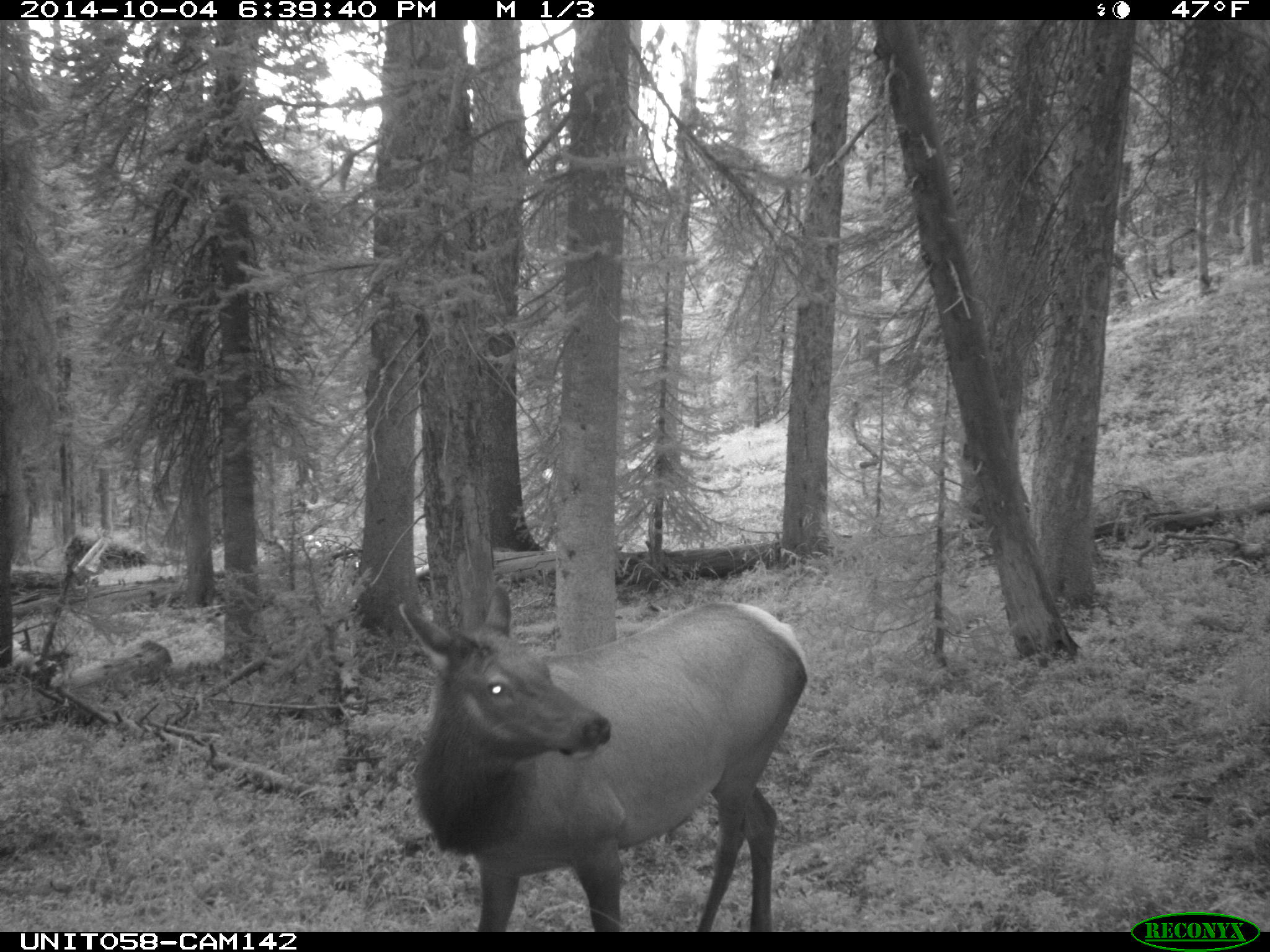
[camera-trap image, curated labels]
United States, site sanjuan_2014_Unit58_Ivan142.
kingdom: Animalia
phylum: Chordata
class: Mammalia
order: Artiodactyla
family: Cervidae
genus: Cervus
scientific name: Cervus elaphus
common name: red deer